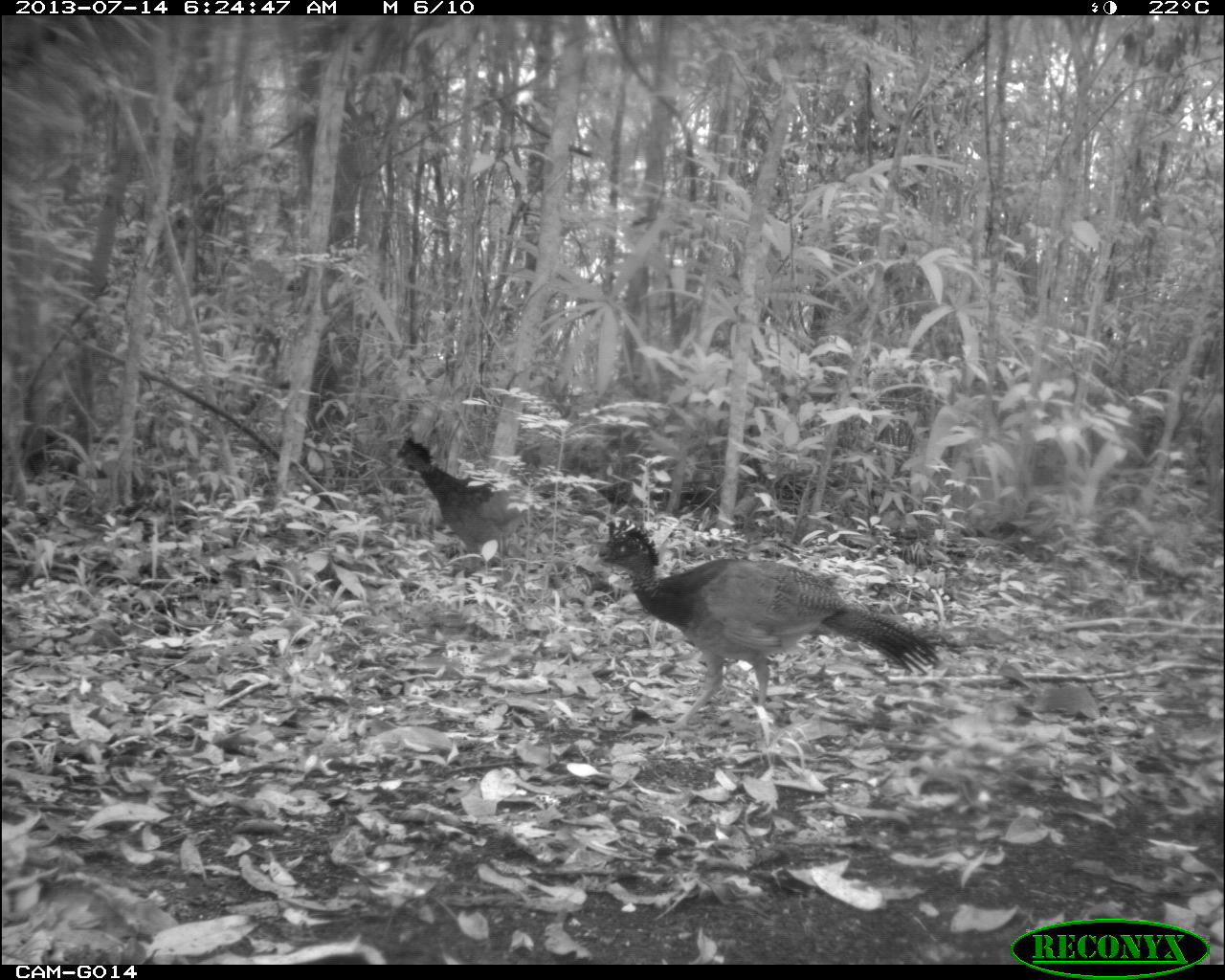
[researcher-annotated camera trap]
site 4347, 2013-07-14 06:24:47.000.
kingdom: Animalia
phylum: Chordata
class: Aves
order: Galliformes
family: Cracidae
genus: Crax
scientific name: Crax rubra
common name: great curassow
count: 2